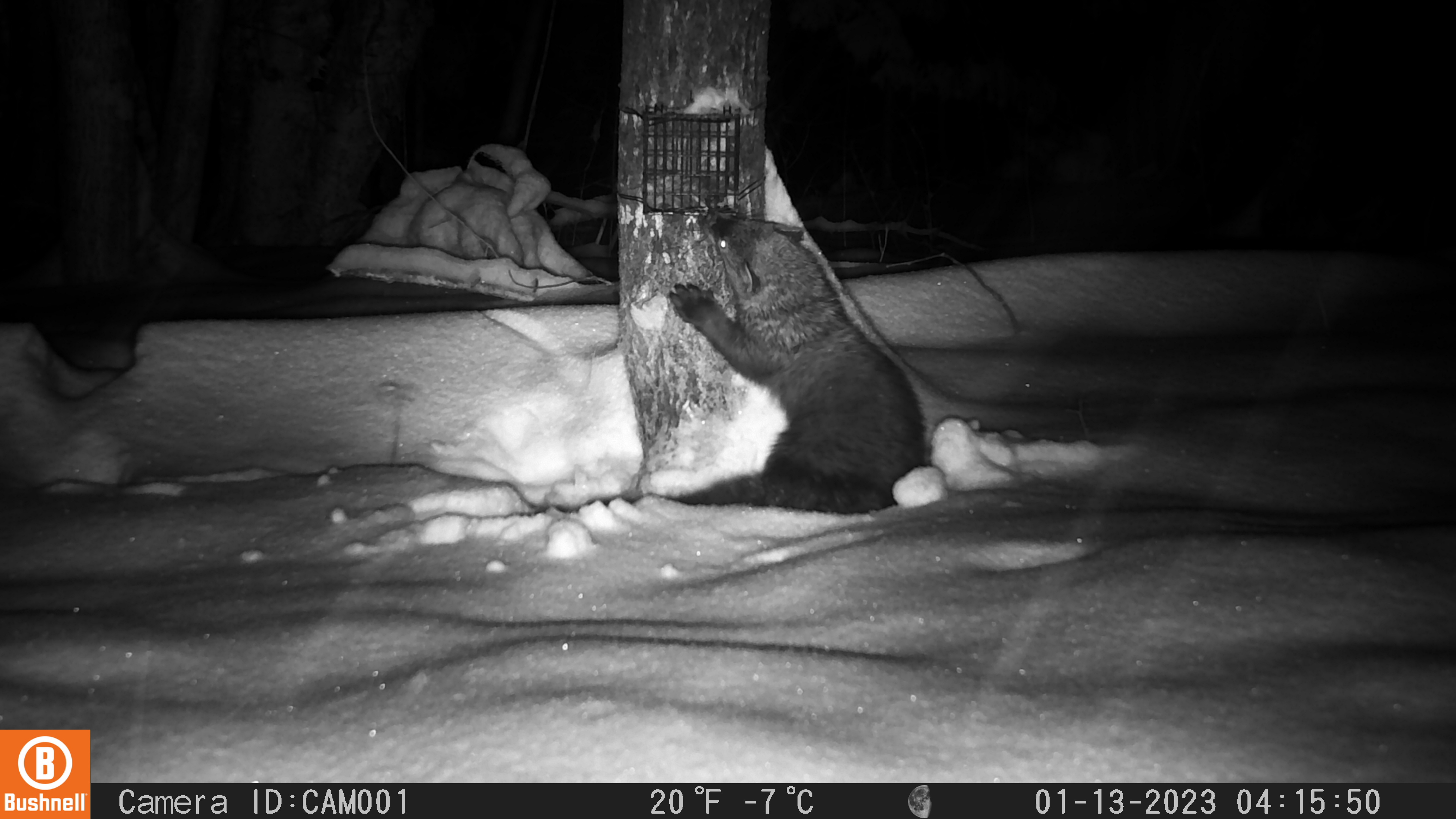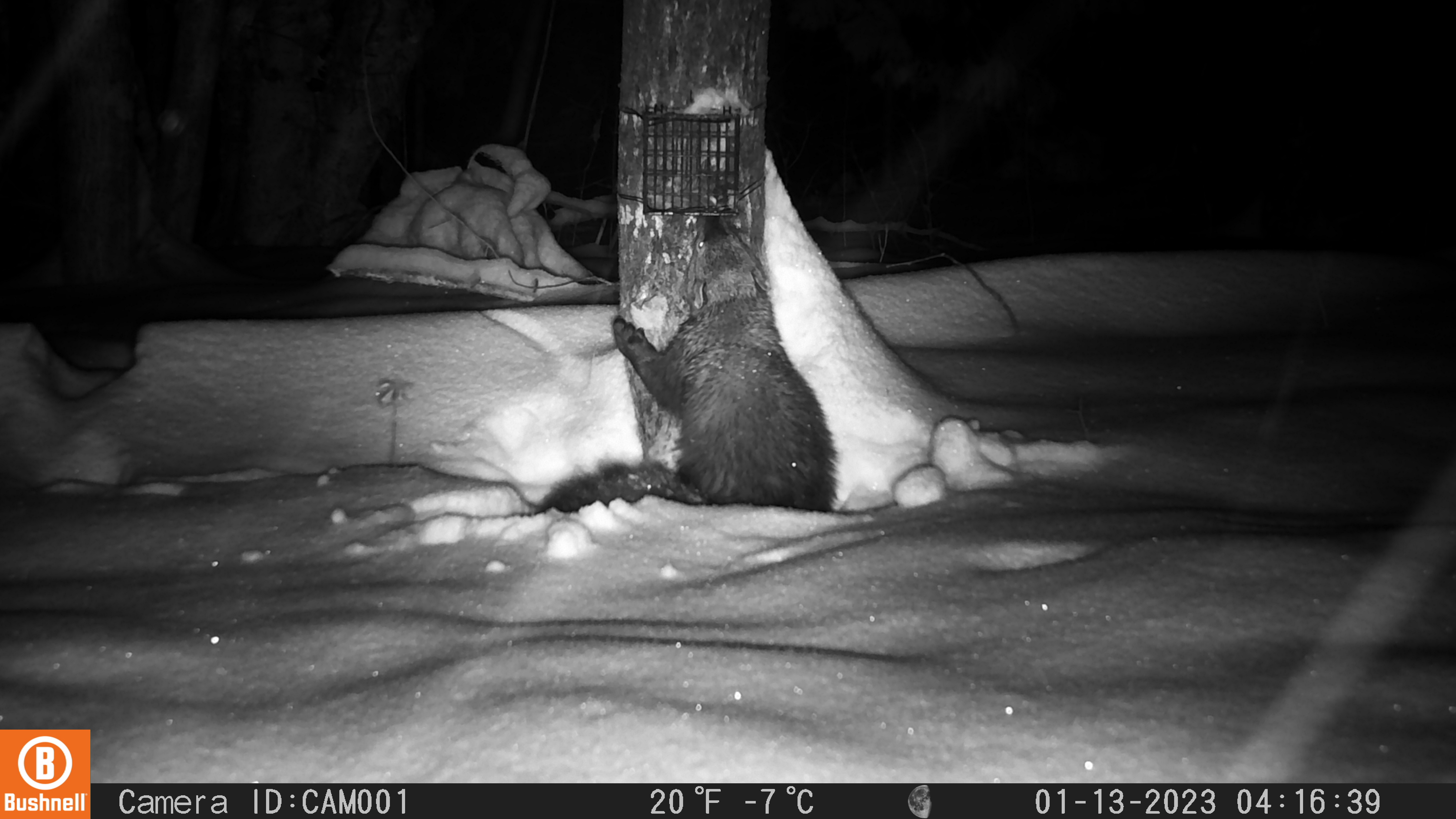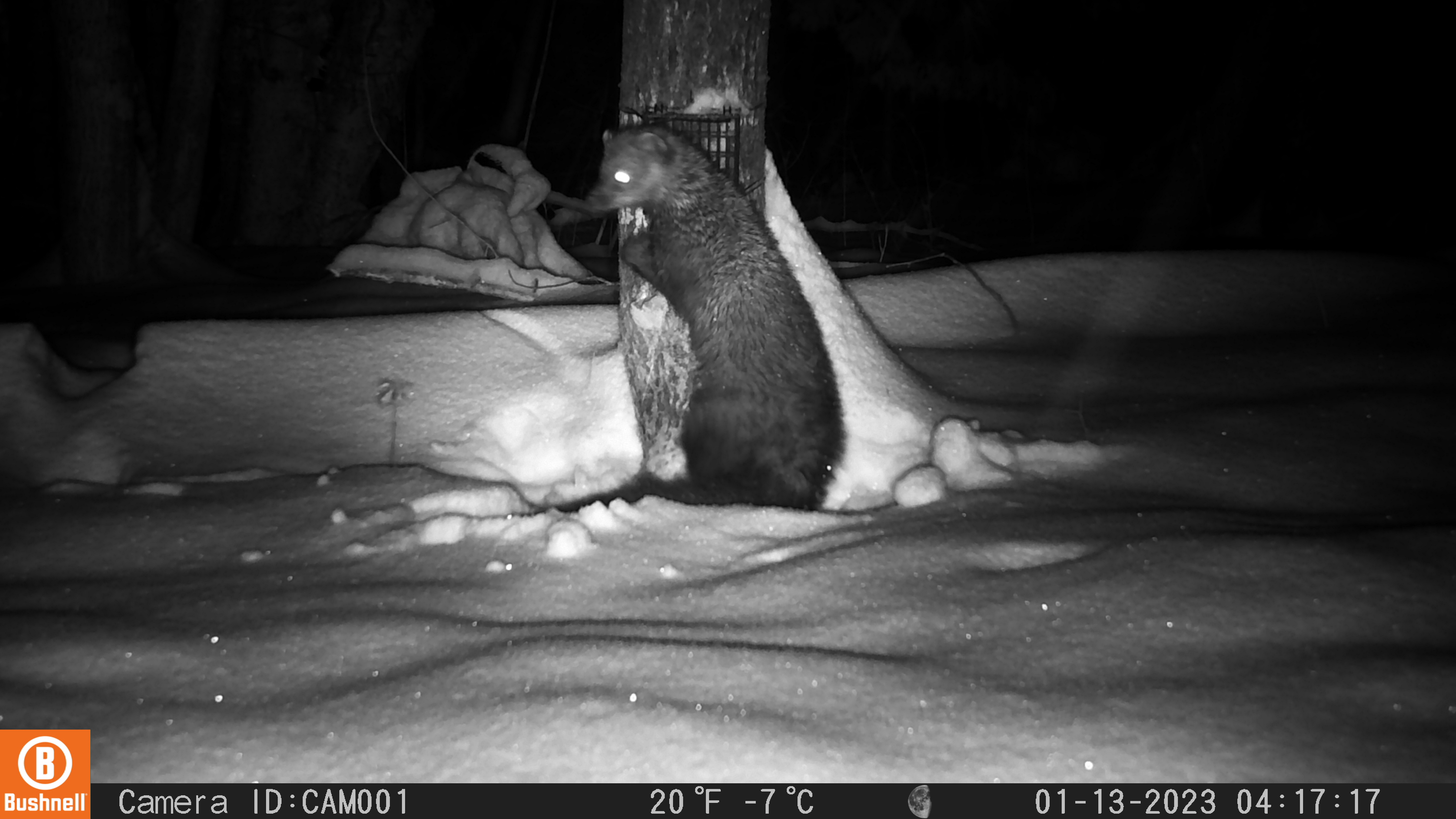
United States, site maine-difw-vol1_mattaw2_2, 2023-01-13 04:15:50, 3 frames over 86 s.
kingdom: Animalia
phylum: Chordata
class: Mammalia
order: Carnivora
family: Mustelidae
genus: Pekania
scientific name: Pekania pennanti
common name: fisher